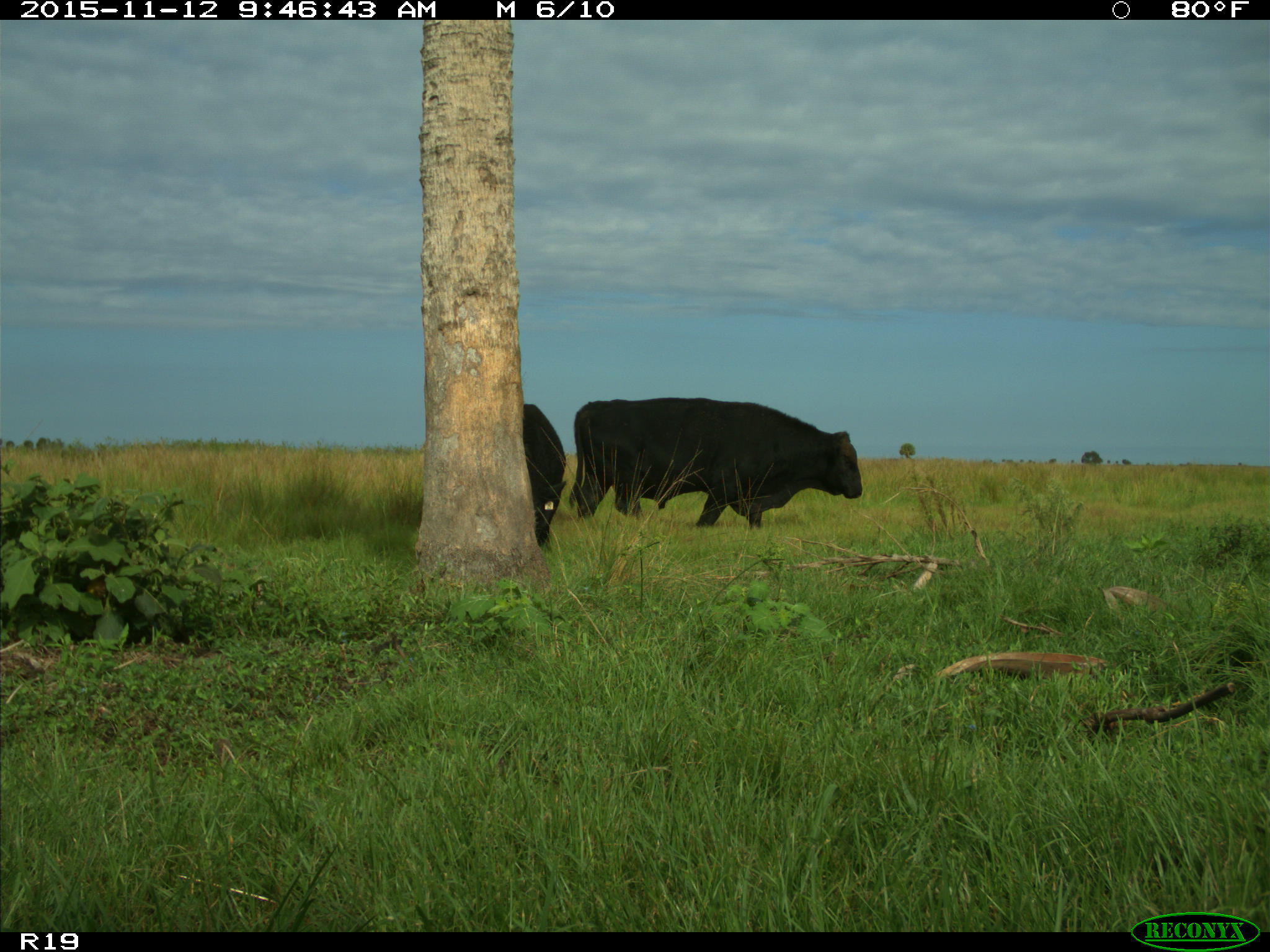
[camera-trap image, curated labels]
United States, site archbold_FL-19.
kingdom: Animalia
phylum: Chordata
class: Mammalia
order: Artiodactyla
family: Bovidae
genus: Bos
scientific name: Bos taurus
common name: domestic cow